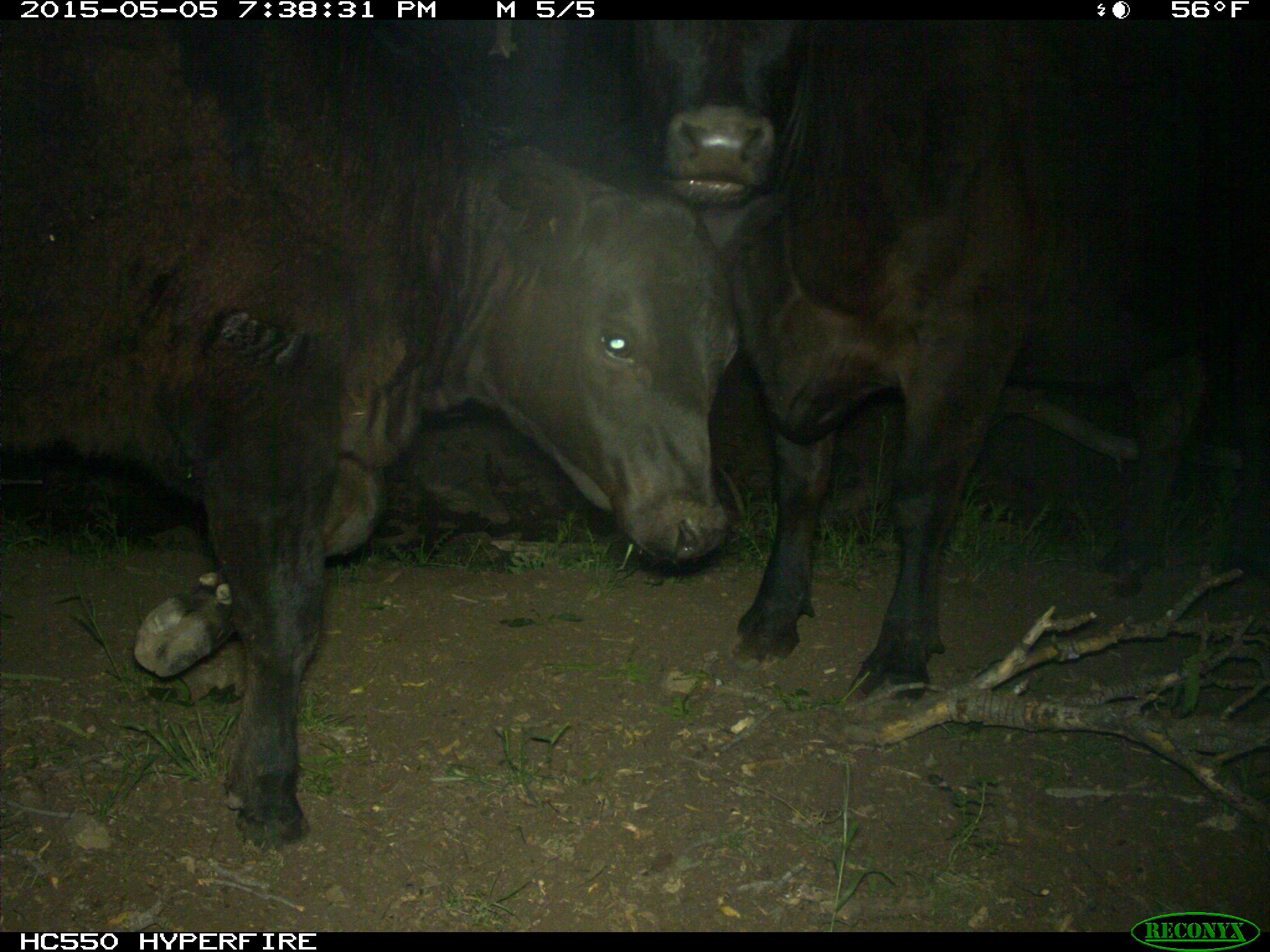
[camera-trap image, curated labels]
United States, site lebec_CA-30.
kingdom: Animalia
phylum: Chordata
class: Mammalia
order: Artiodactyla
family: Bovidae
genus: Bos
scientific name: Bos taurus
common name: domestic cow